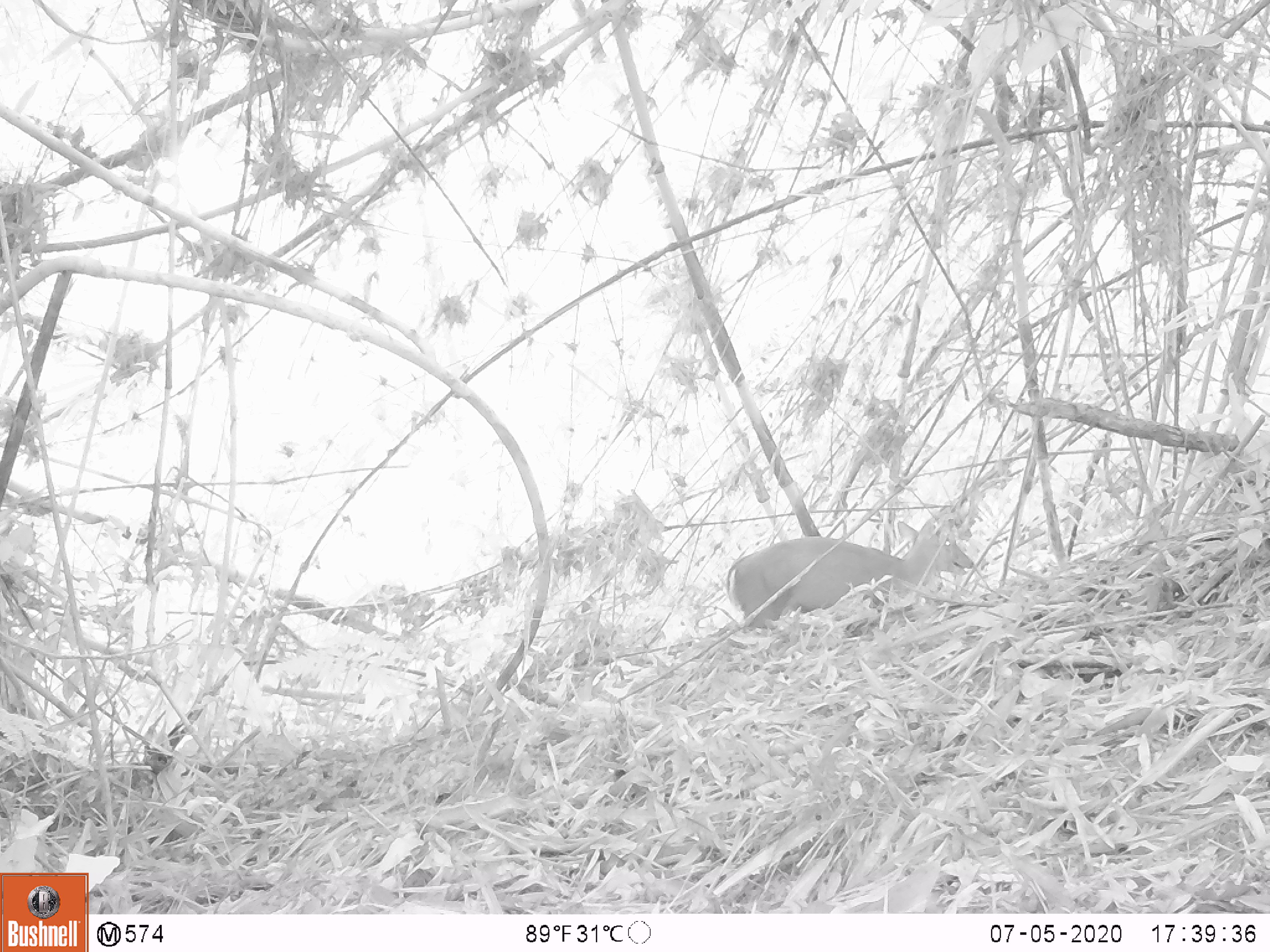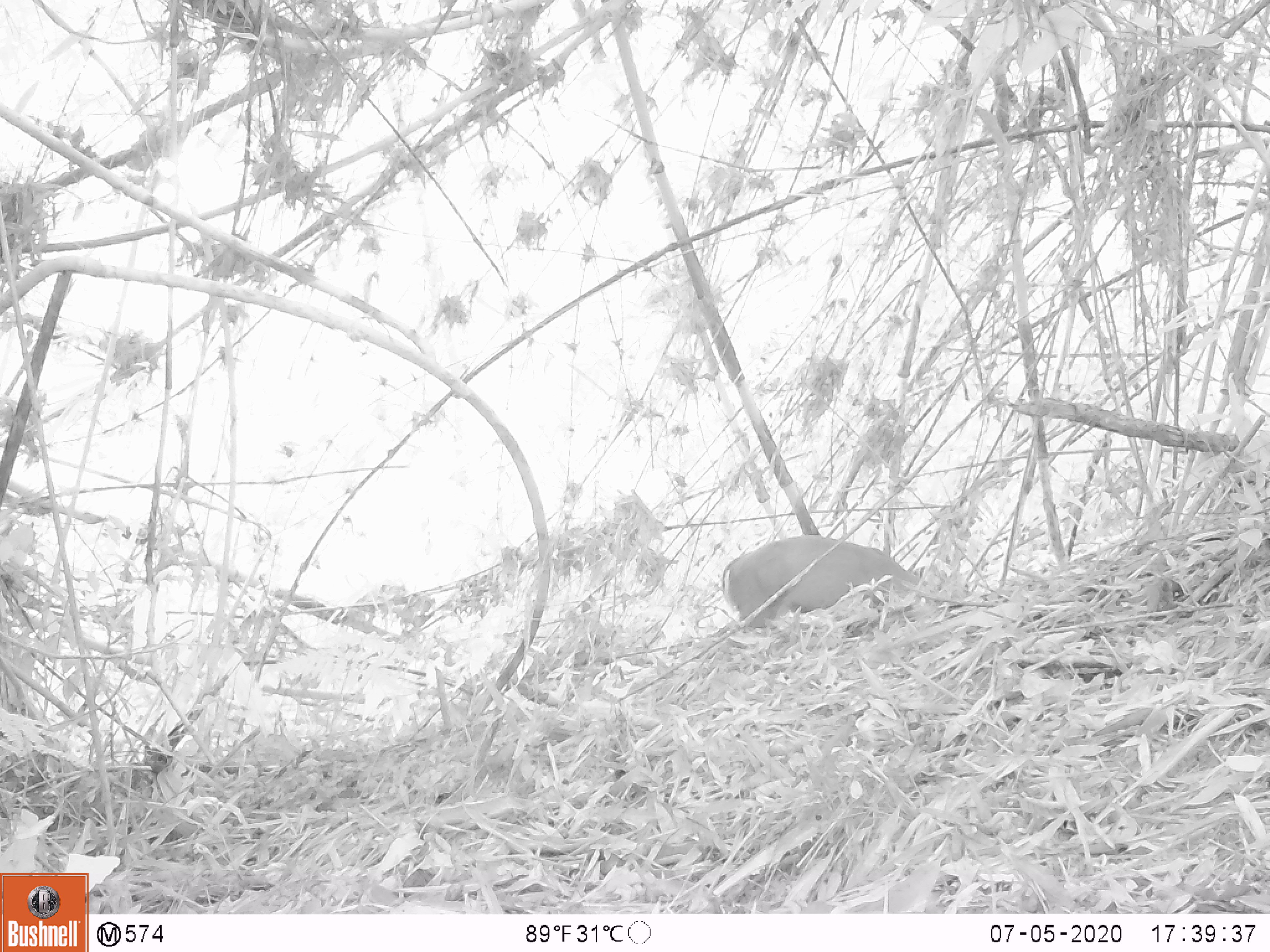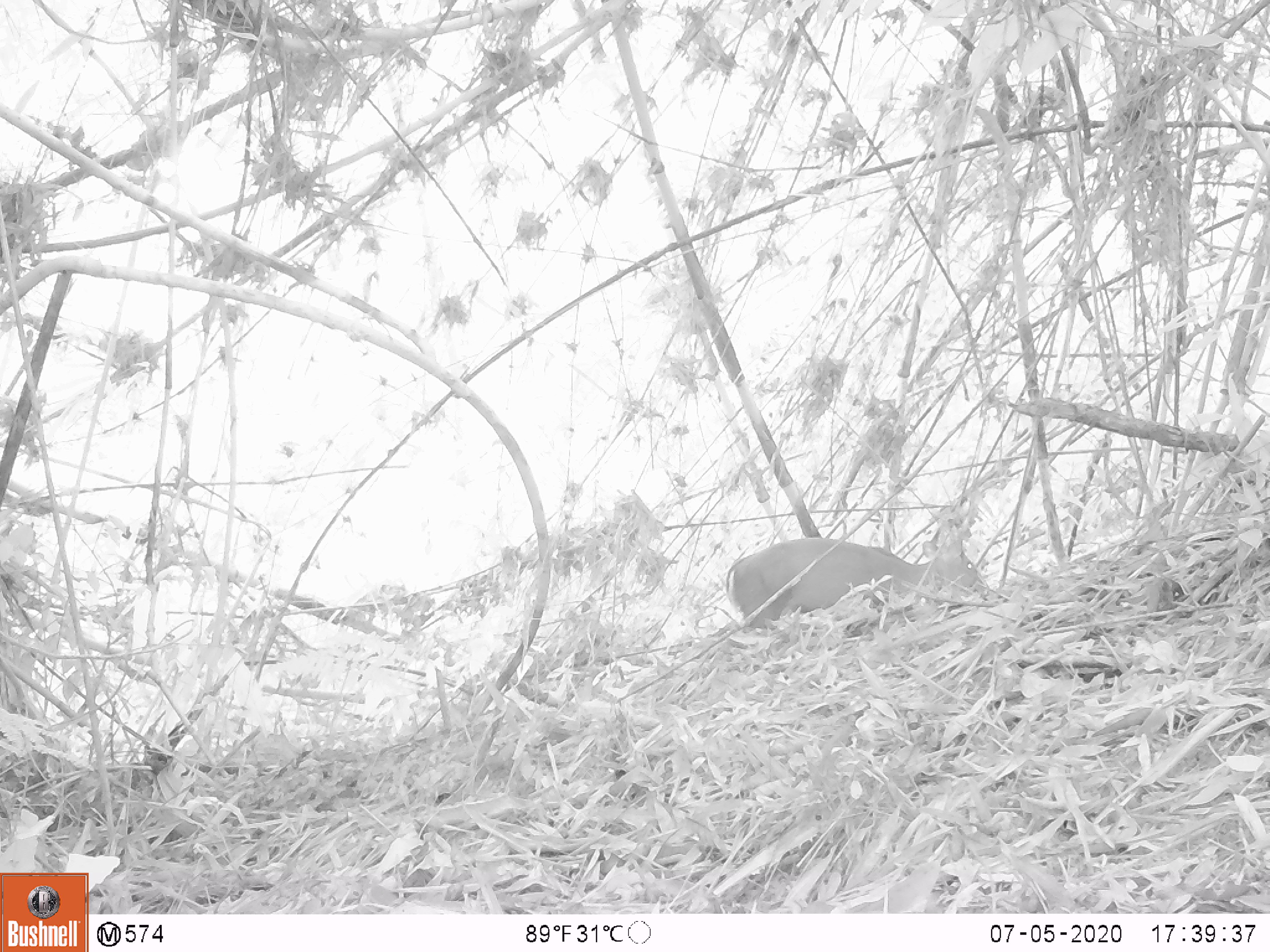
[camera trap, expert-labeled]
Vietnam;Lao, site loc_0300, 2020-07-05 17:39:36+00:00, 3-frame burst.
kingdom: Animalia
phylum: Chordata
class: Mammalia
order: Artiodactyla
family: Cervidae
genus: Muntiacus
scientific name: Muntiacus rooseveltorum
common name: roosevelt's muntjac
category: roosevelts muntjac group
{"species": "roosevelts muntjac group (roosevelt's muntjac) (Muntiacus rooseveltorum)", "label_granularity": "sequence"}